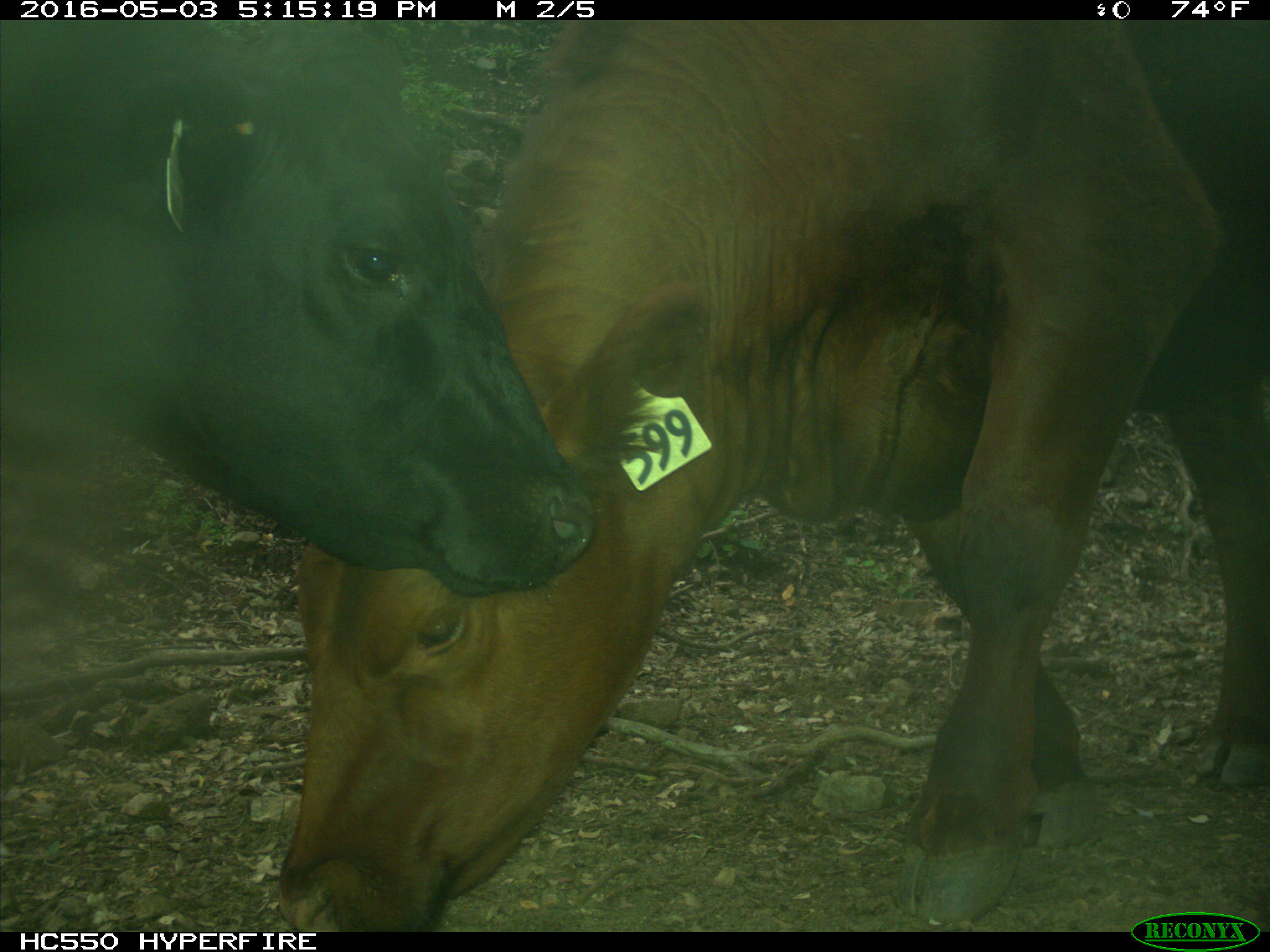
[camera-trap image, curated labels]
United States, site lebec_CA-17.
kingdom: Animalia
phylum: Chordata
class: Mammalia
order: Artiodactyla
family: Bovidae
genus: Bos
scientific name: Bos taurus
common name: domestic cow